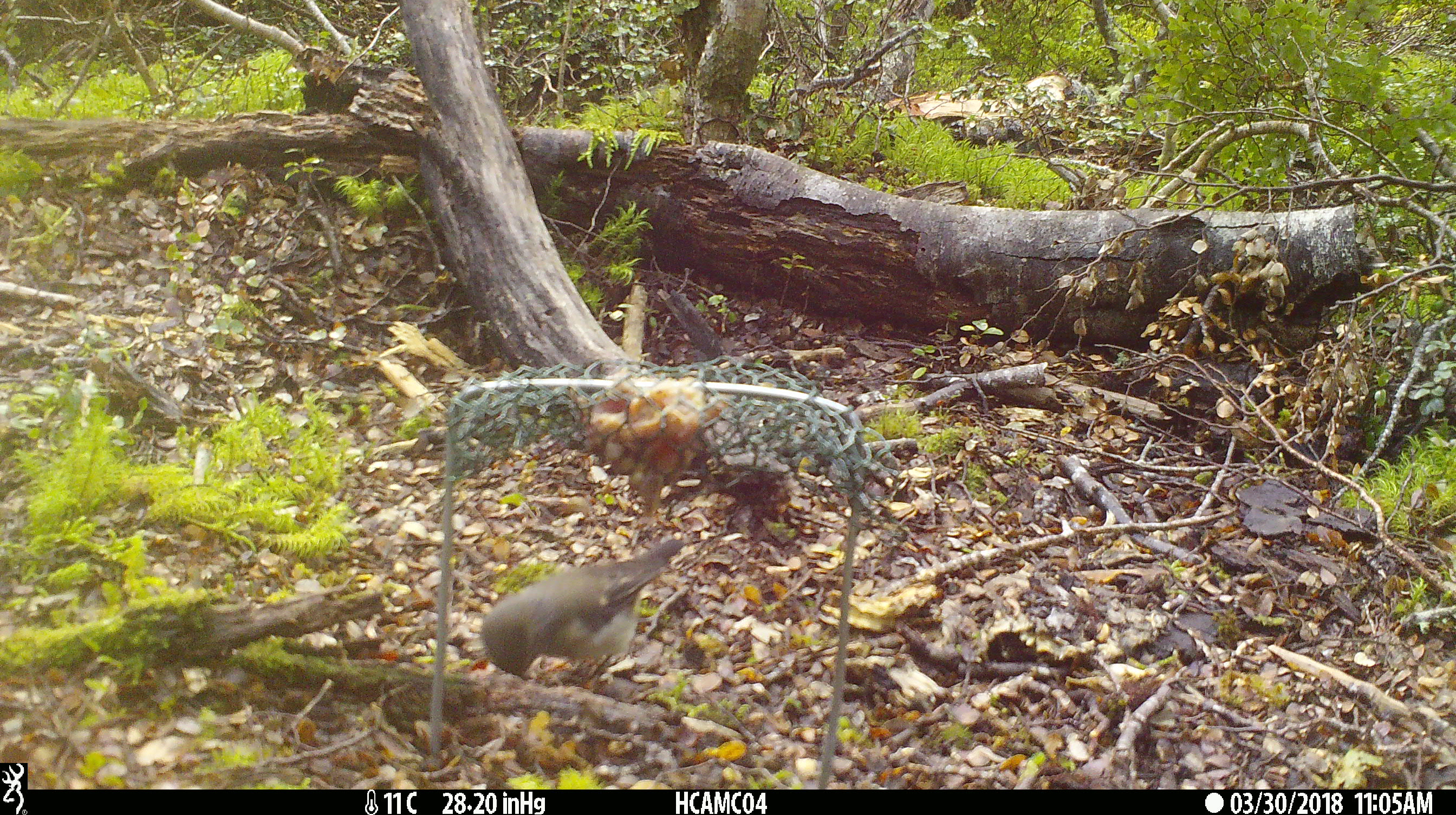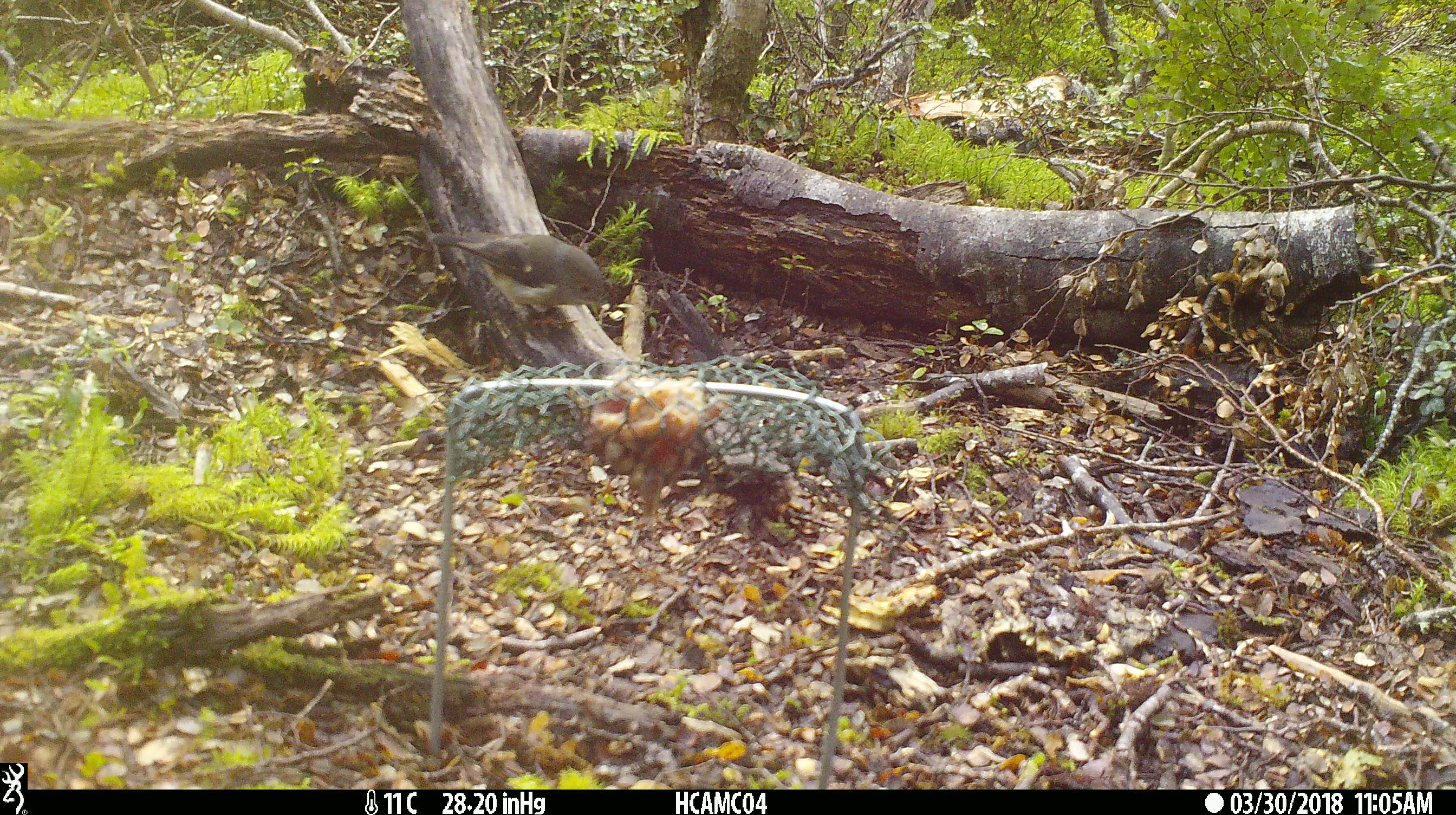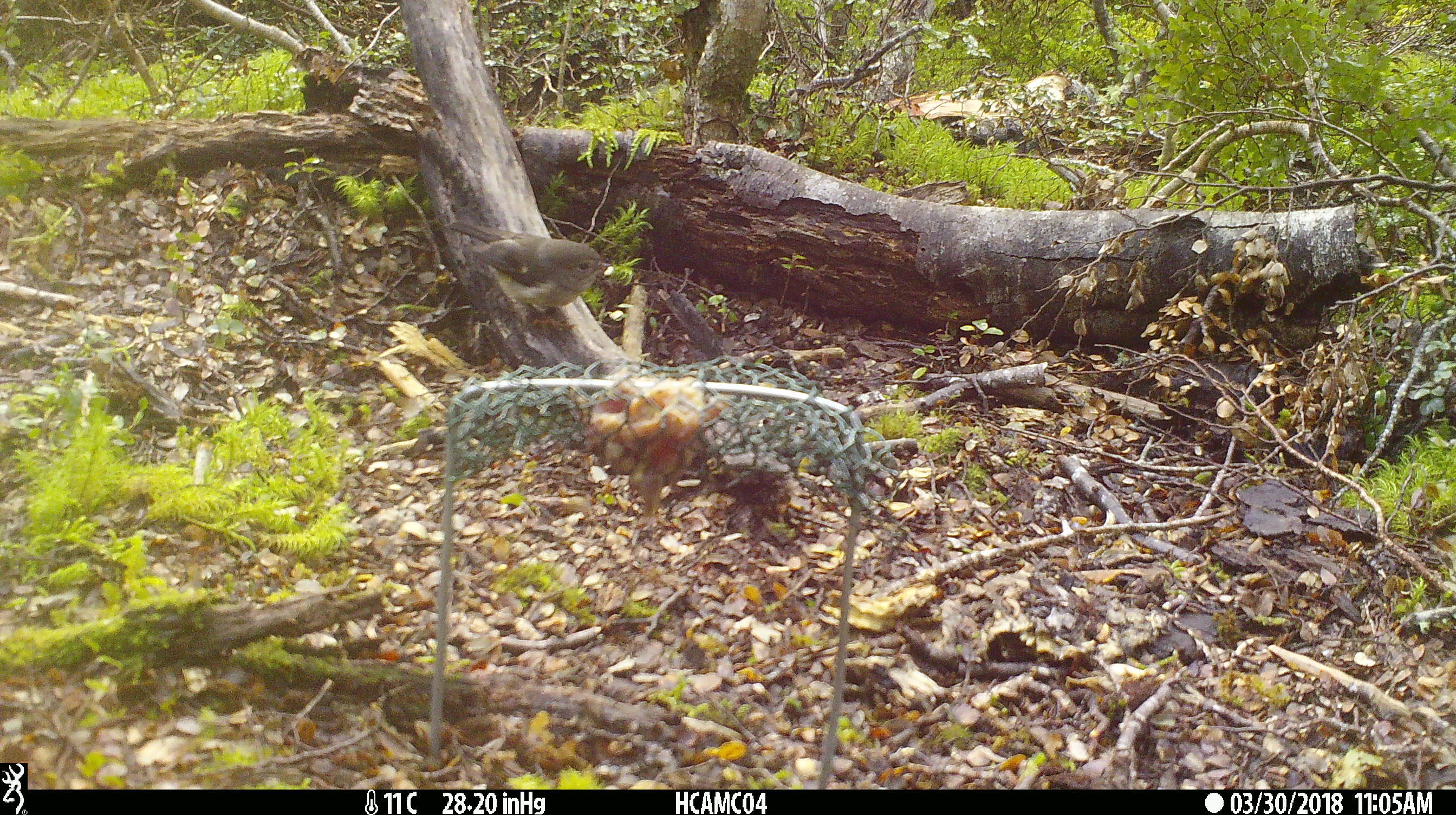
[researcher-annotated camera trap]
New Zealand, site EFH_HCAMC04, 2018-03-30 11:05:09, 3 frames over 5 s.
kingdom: Animalia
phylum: Chordata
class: Aves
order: Passeriformes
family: Petroicidae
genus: Petroica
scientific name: Petroica macrocephala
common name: tomtit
Tomtit (Petroica macrocephala).